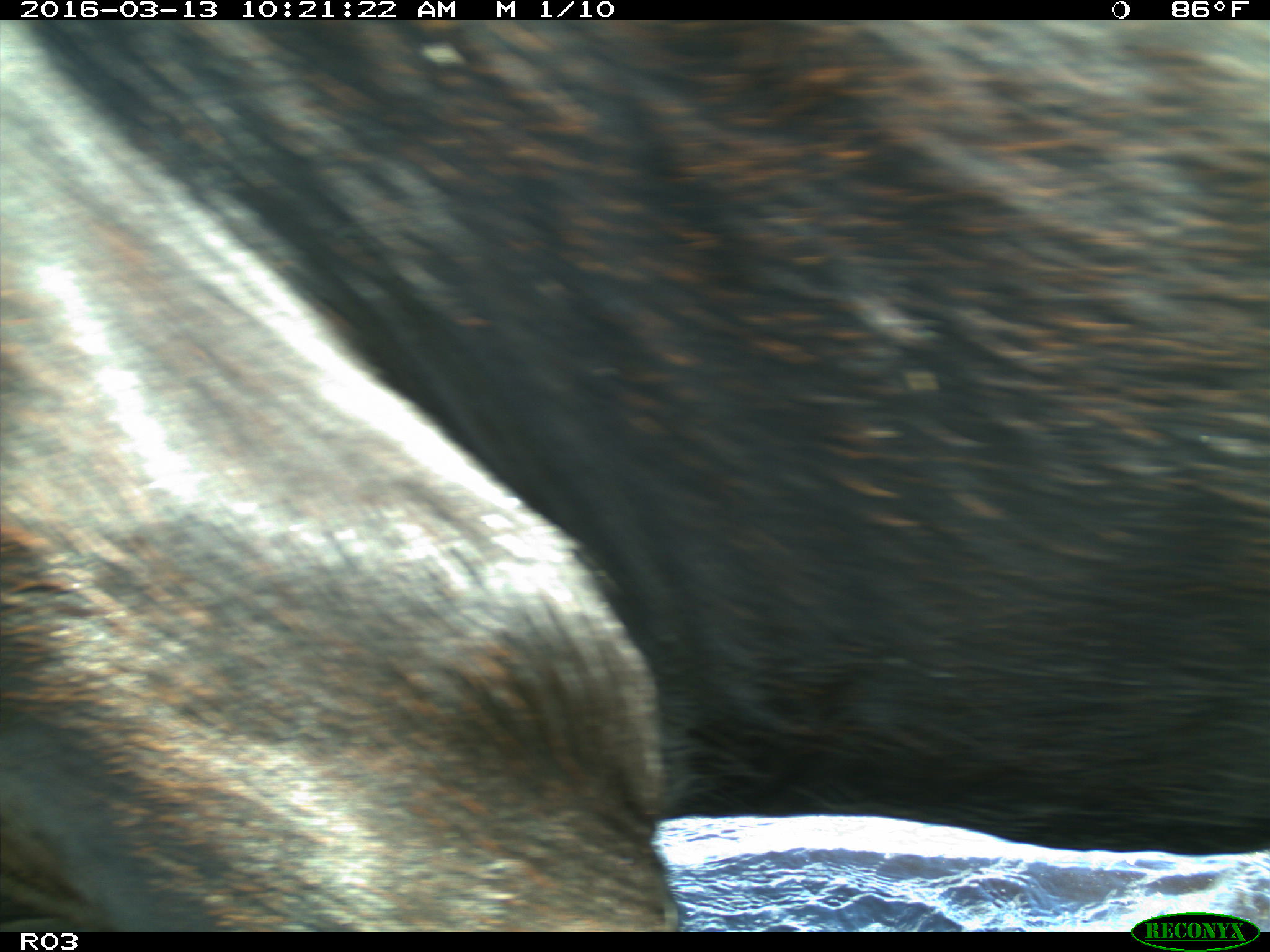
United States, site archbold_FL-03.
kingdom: Animalia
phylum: Chordata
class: Mammalia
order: Artiodactyla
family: Bovidae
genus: Bos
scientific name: Bos taurus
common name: domestic cow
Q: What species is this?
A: Bos taurus (domestic cow).